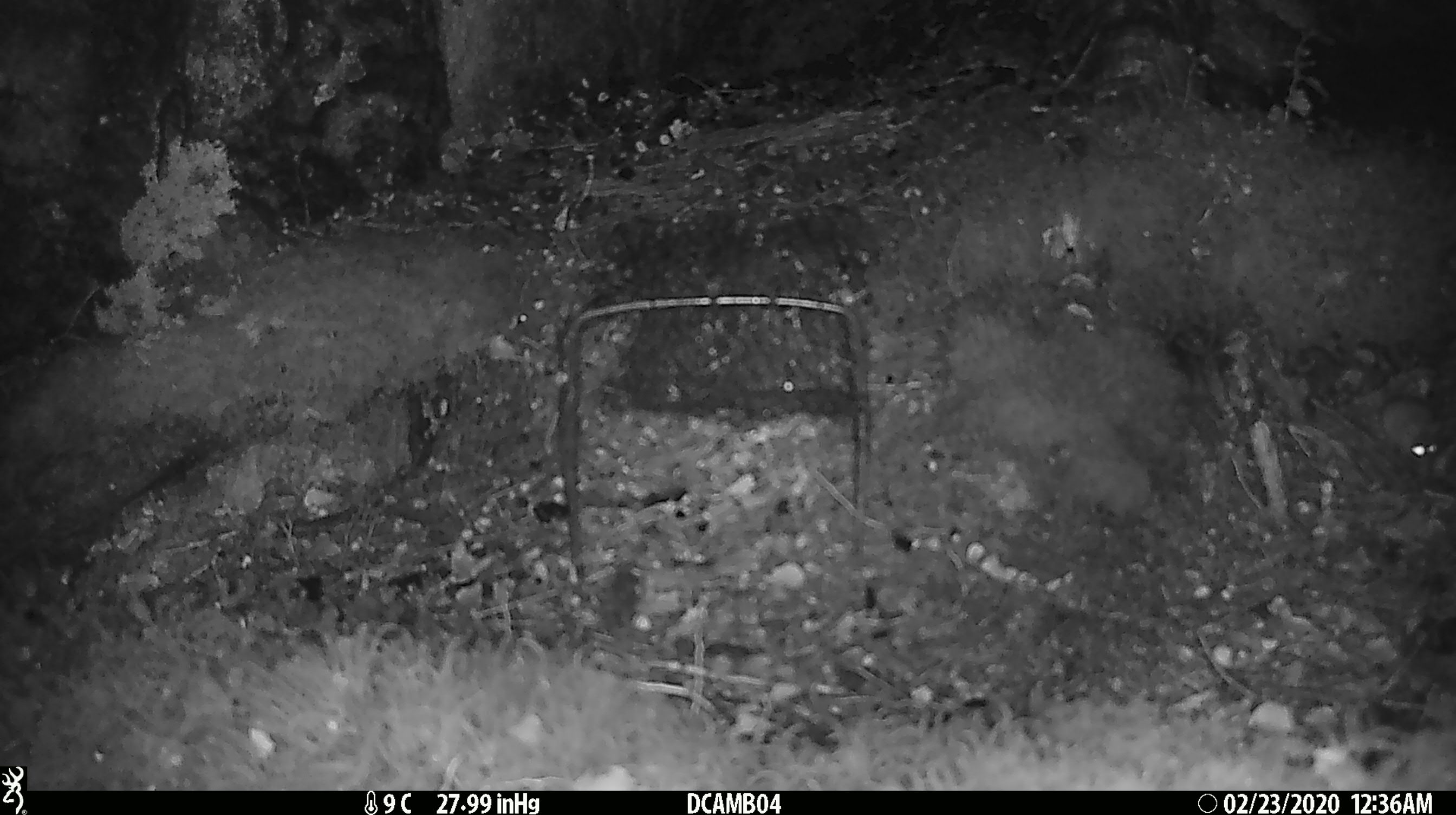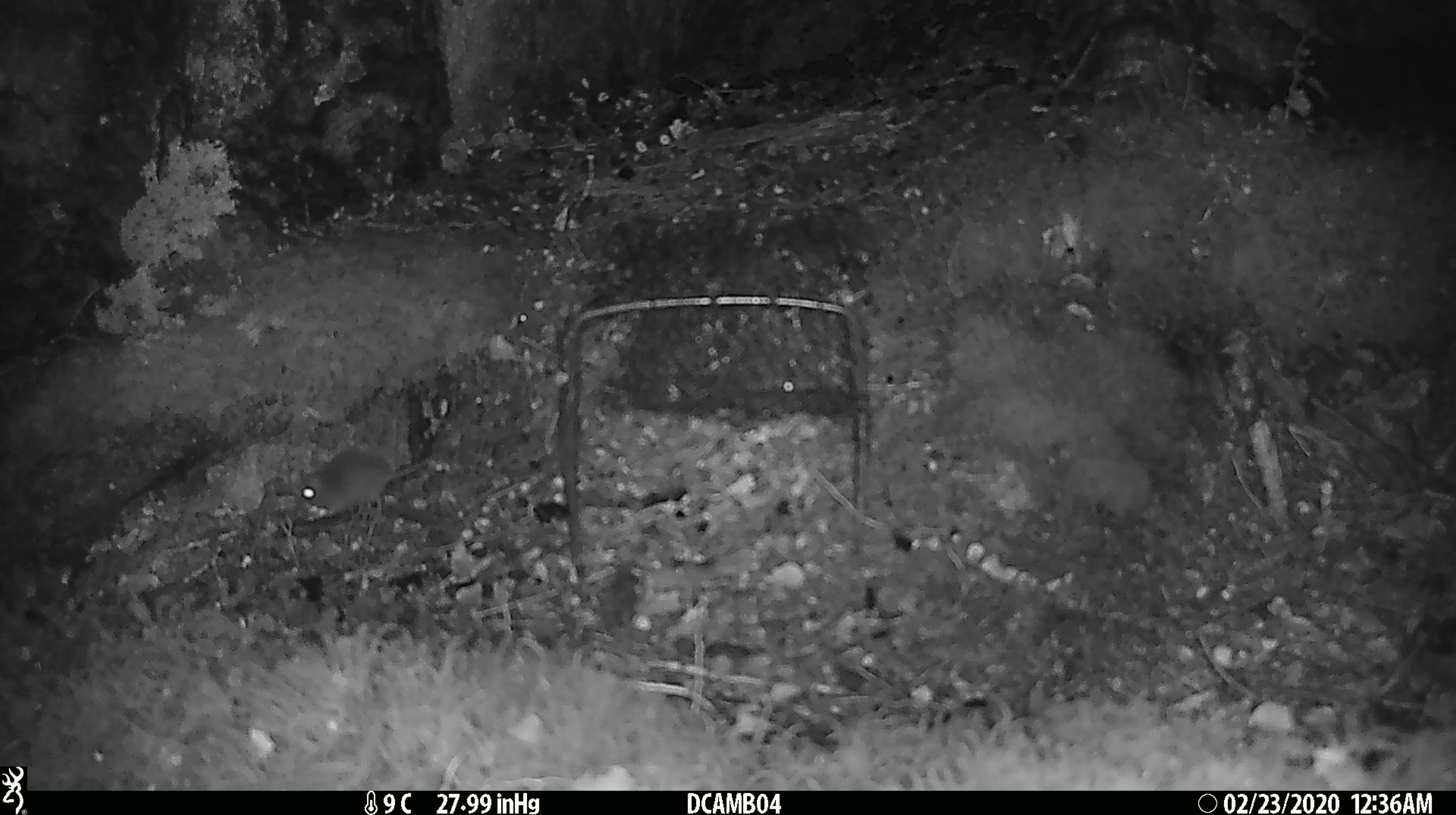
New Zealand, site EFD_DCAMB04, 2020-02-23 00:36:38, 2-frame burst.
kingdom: Animalia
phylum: Chordata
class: Mammalia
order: Rodentia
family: Muridae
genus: Mus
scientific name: Mus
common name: mouse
Mouse (Mus).